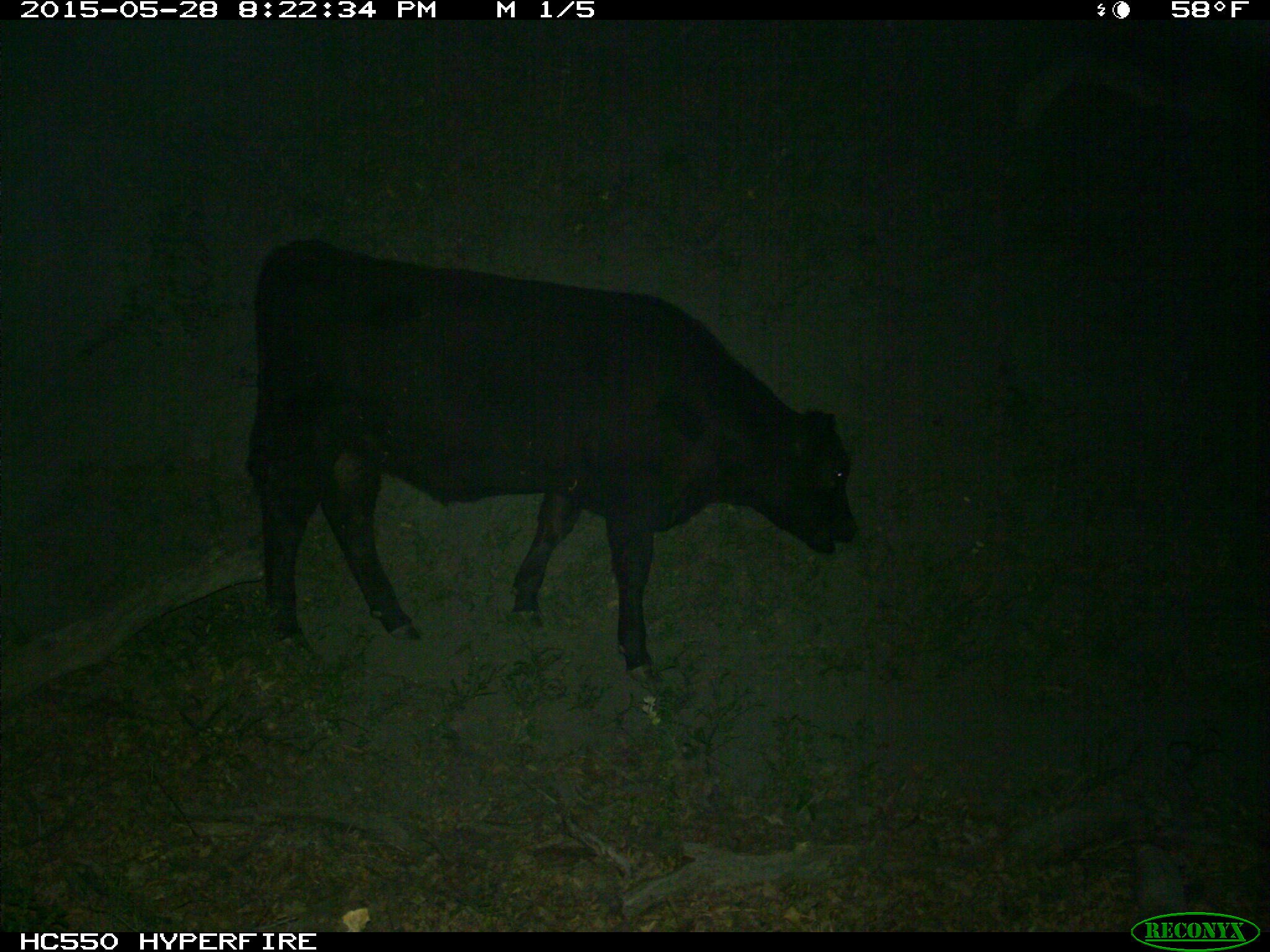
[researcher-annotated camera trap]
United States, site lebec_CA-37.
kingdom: Animalia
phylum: Chordata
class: Mammalia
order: Artiodactyla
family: Bovidae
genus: Bos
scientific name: Bos taurus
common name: domestic cow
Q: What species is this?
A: Bos taurus (domestic cow).